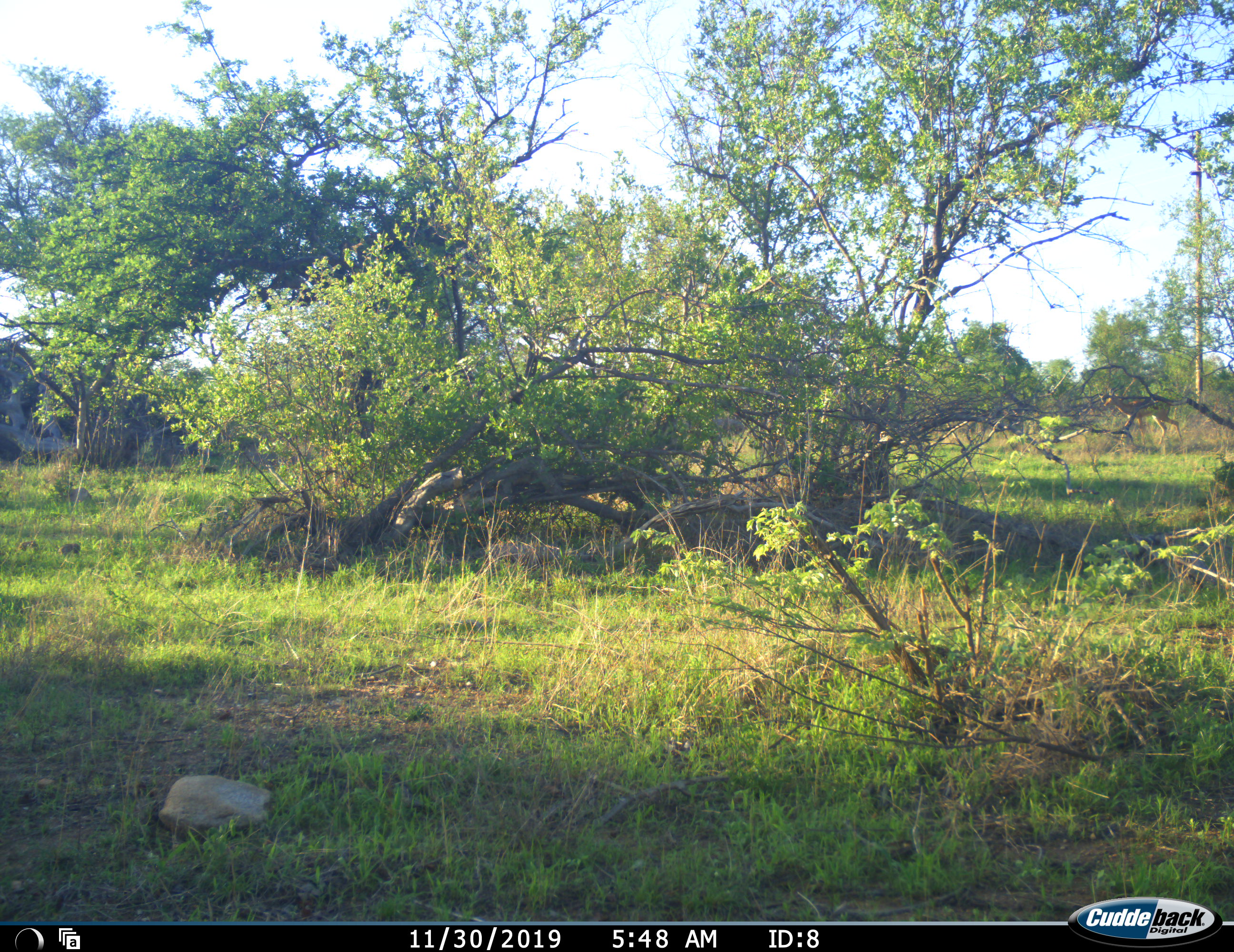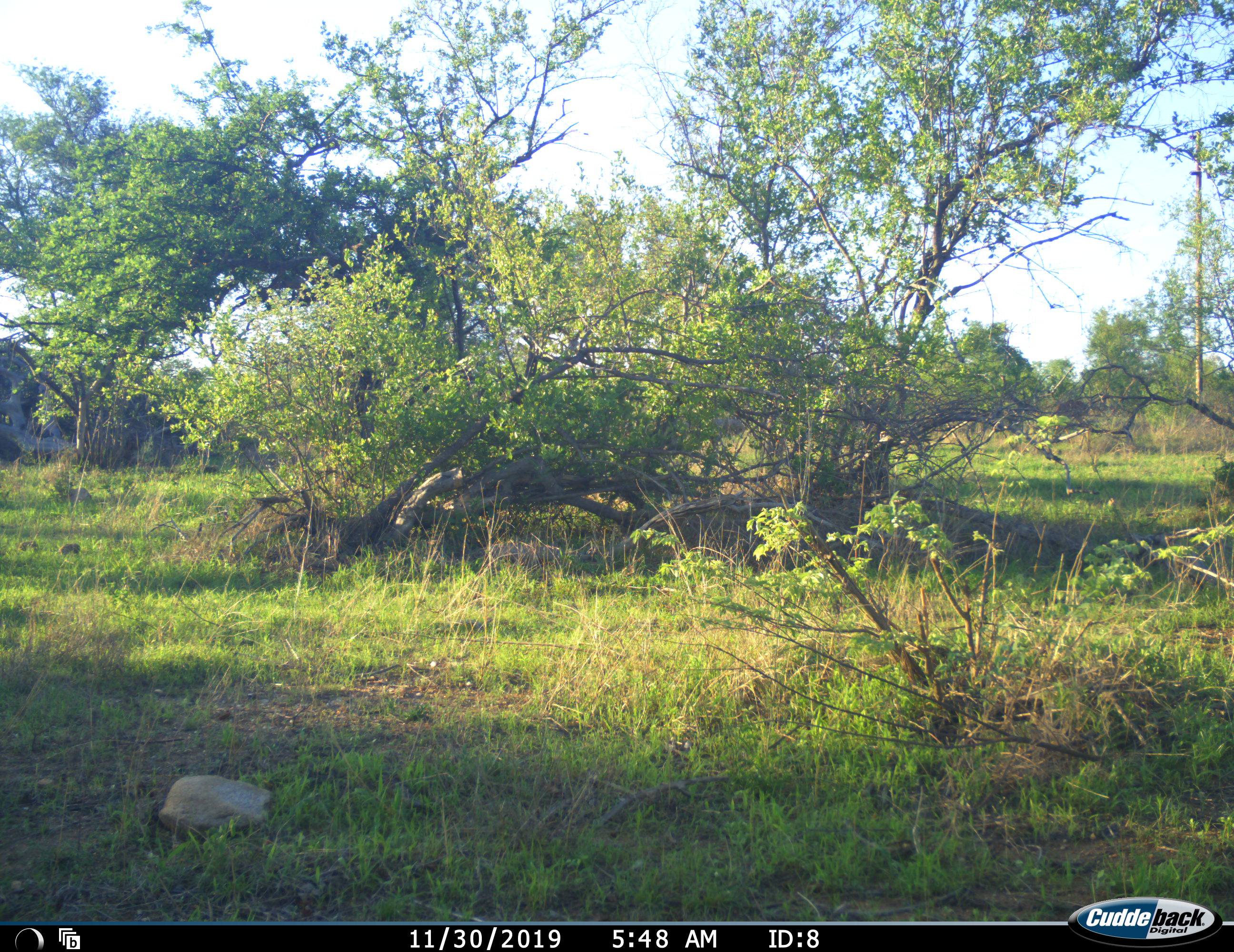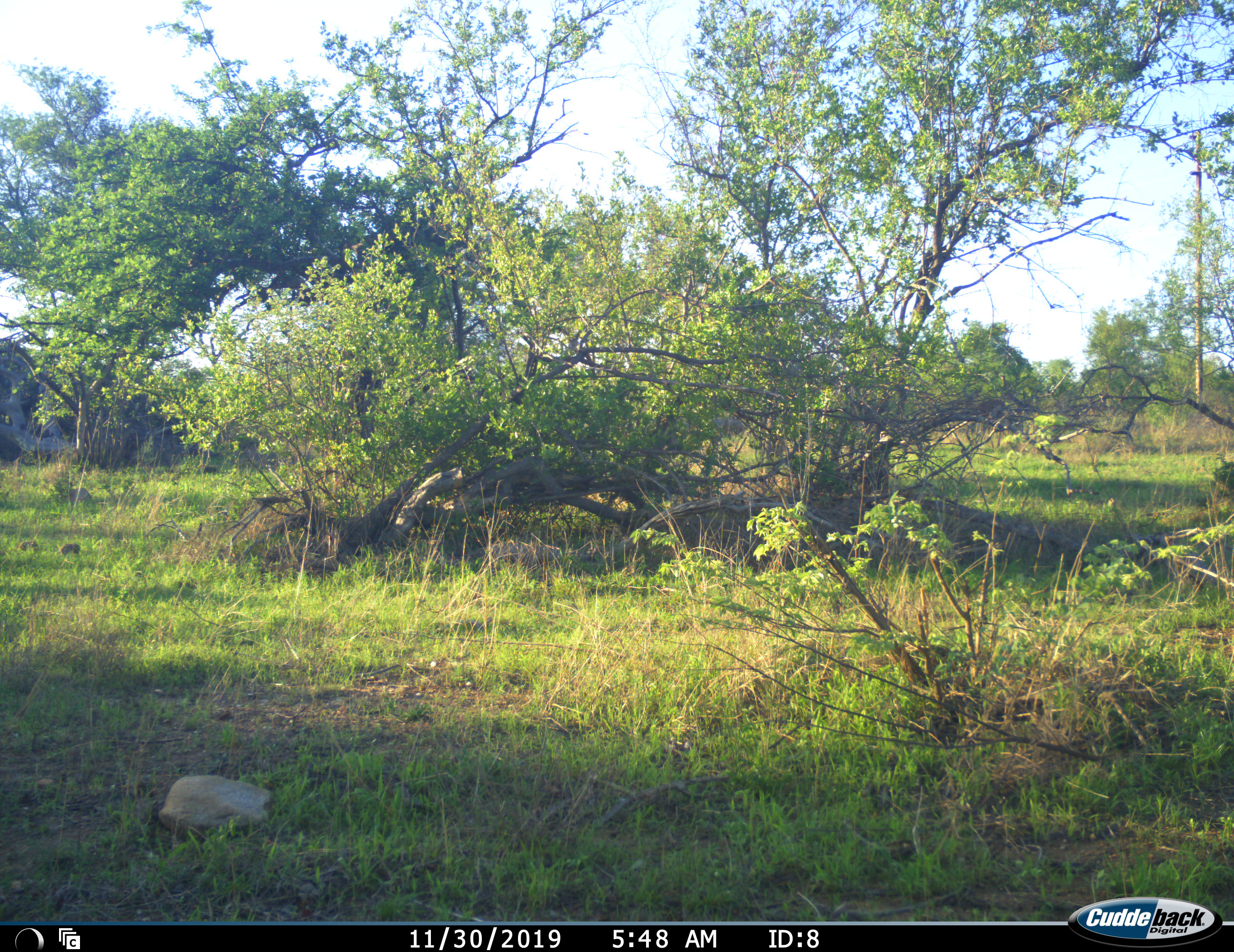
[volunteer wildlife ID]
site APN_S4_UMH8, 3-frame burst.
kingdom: Animalia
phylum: Chordata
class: Mammalia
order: Artiodactyla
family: Bovidae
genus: Aepyceros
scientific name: Aepyceros melampus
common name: impala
Impala (Aepyceros melampus), count 1. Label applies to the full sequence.